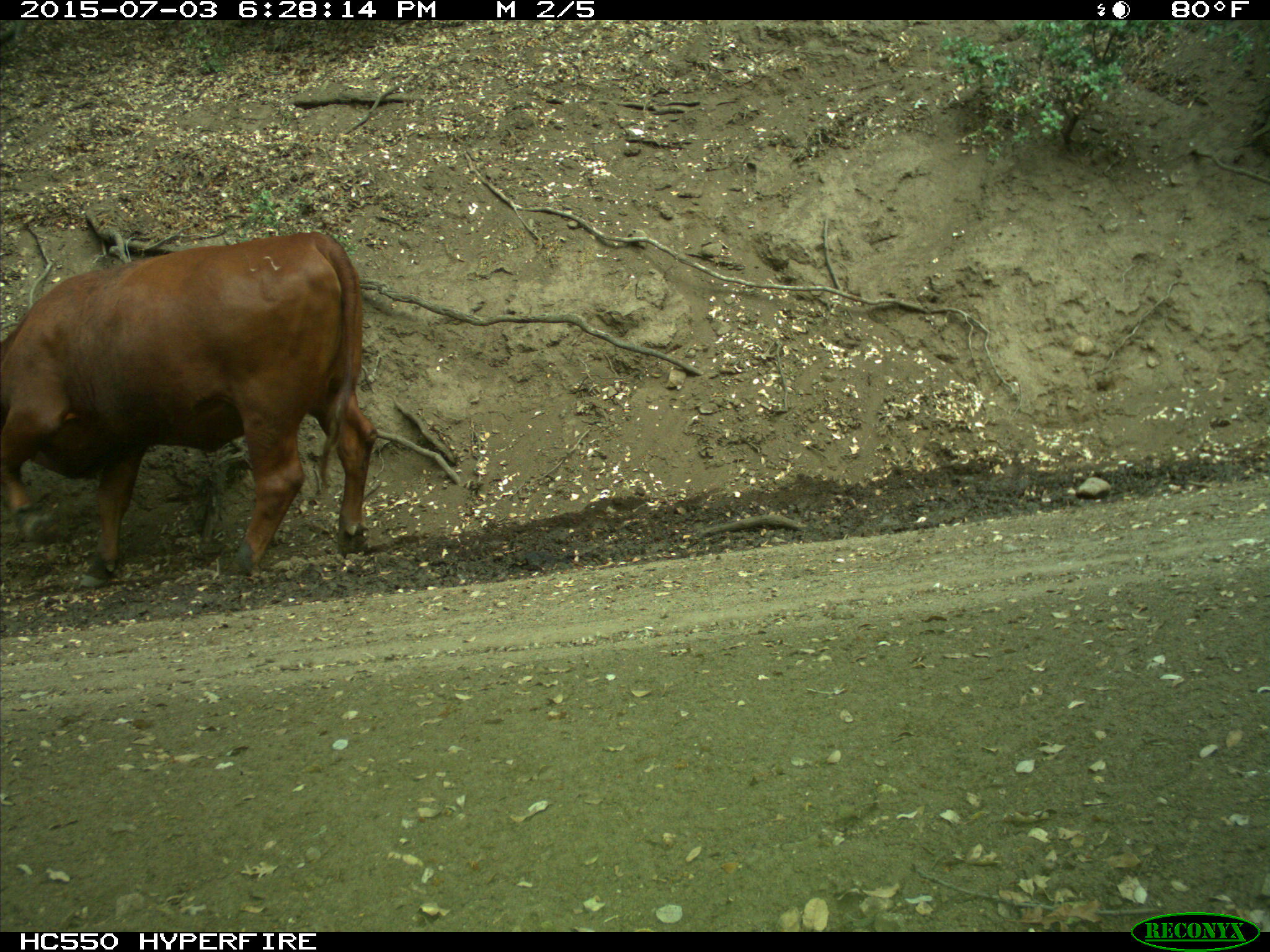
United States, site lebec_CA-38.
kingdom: Animalia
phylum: Chordata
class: Mammalia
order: Artiodactyla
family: Bovidae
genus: Bos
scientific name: Bos taurus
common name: domestic cow